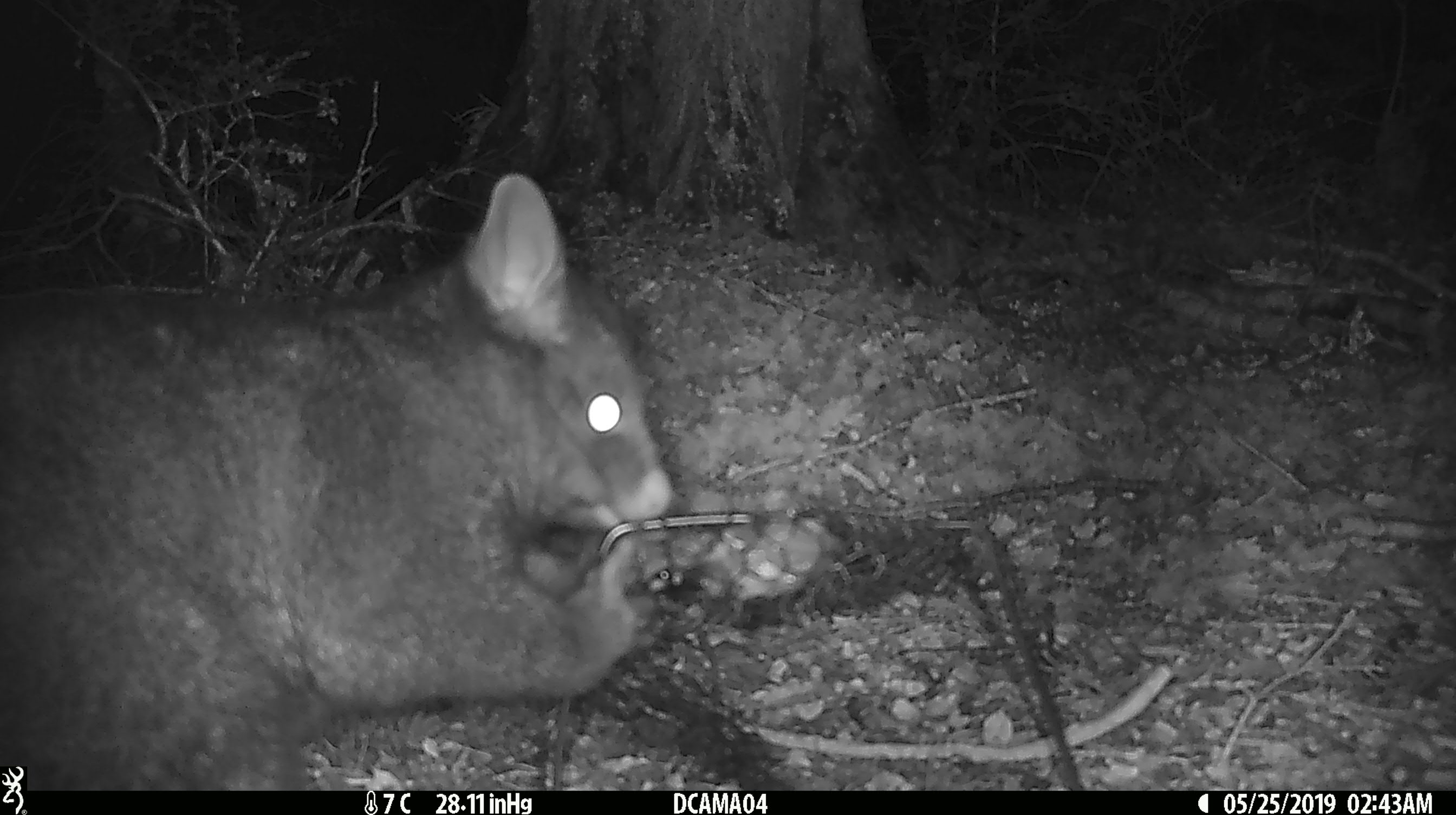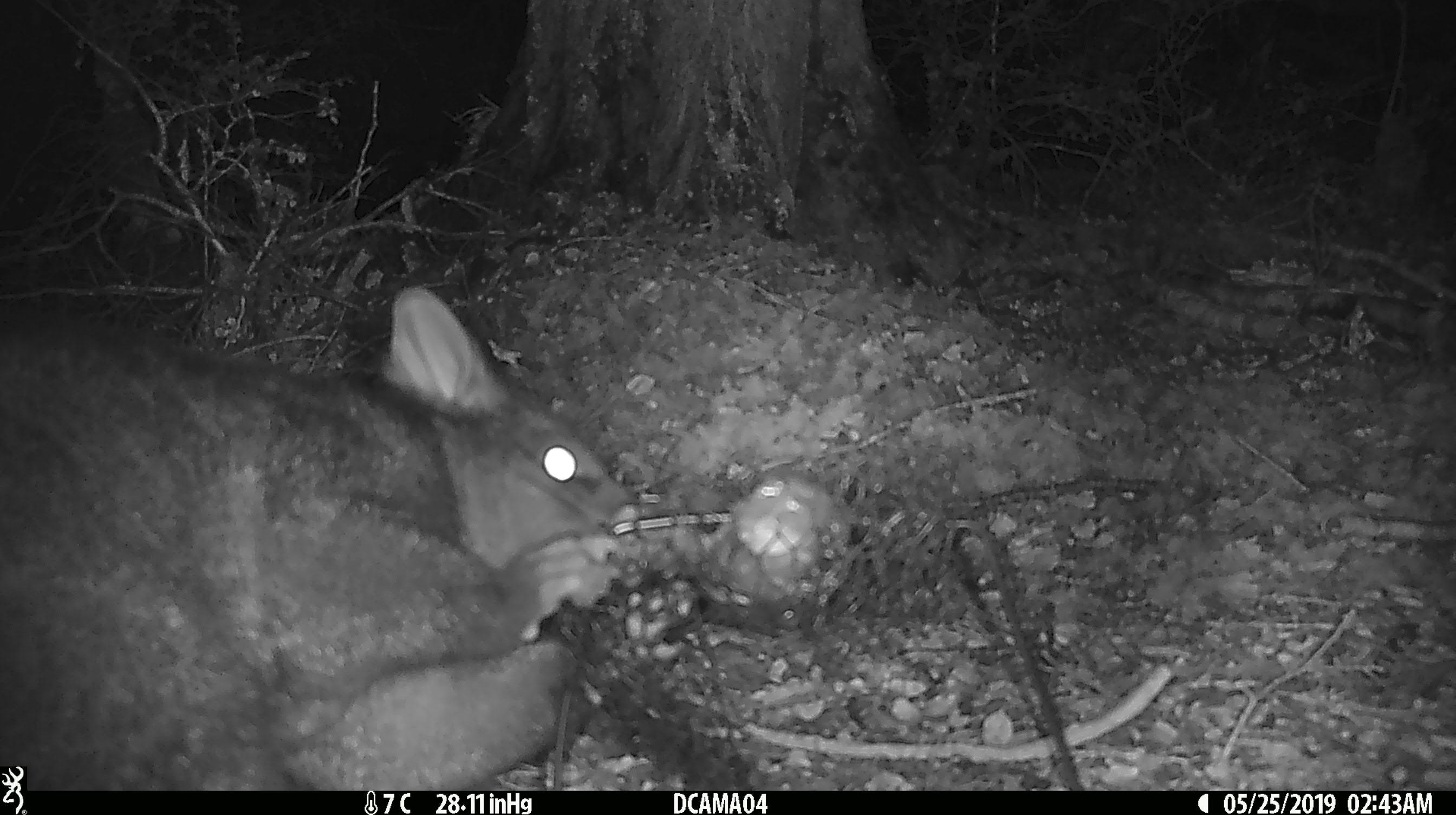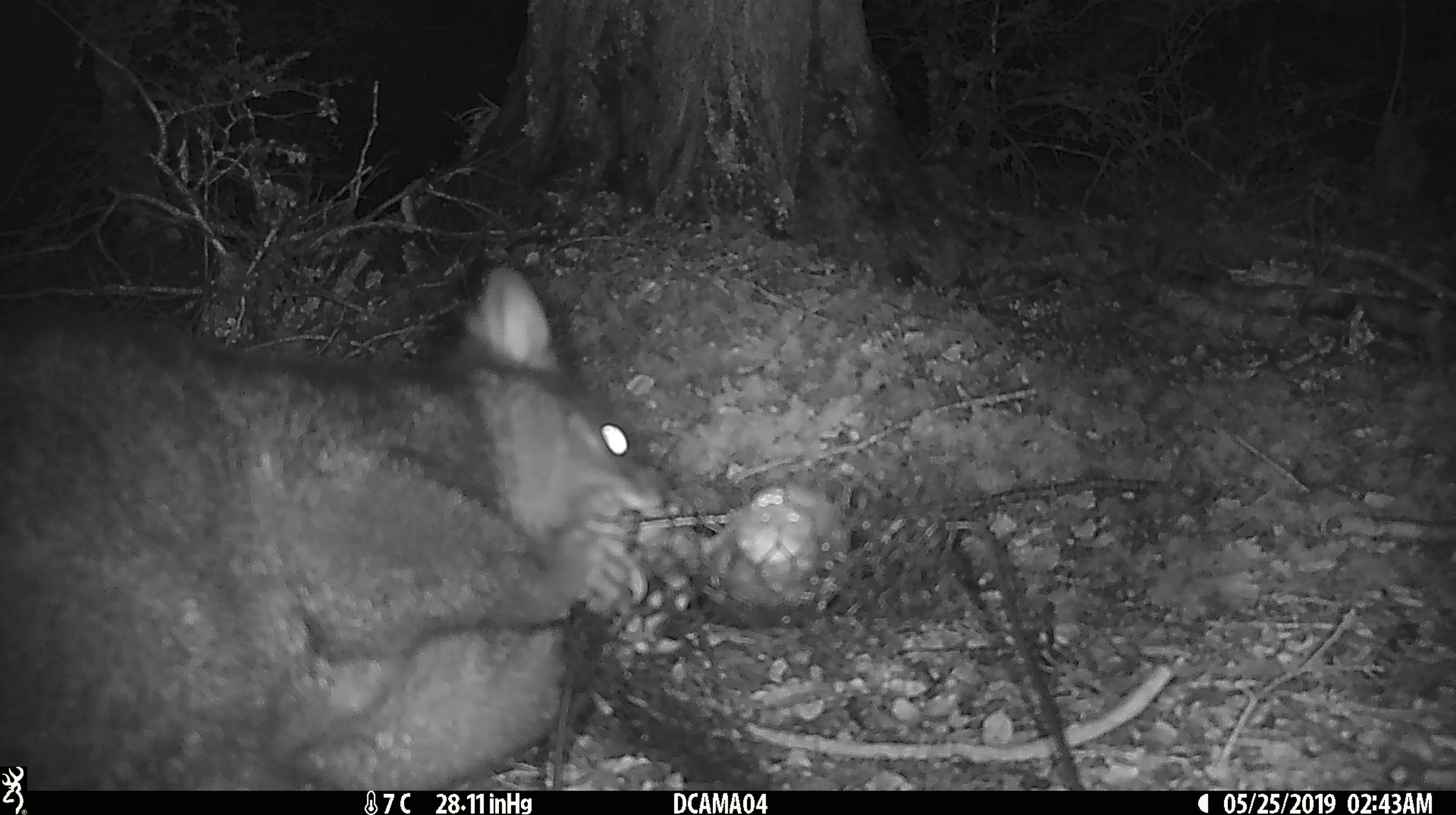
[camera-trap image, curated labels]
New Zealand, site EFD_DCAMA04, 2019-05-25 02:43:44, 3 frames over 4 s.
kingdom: Animalia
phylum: Chordata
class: Mammalia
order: Diprotodontia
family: Phalangeridae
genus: Trichosurus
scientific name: Trichosurus vulpecula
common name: common brushtail possum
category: possum